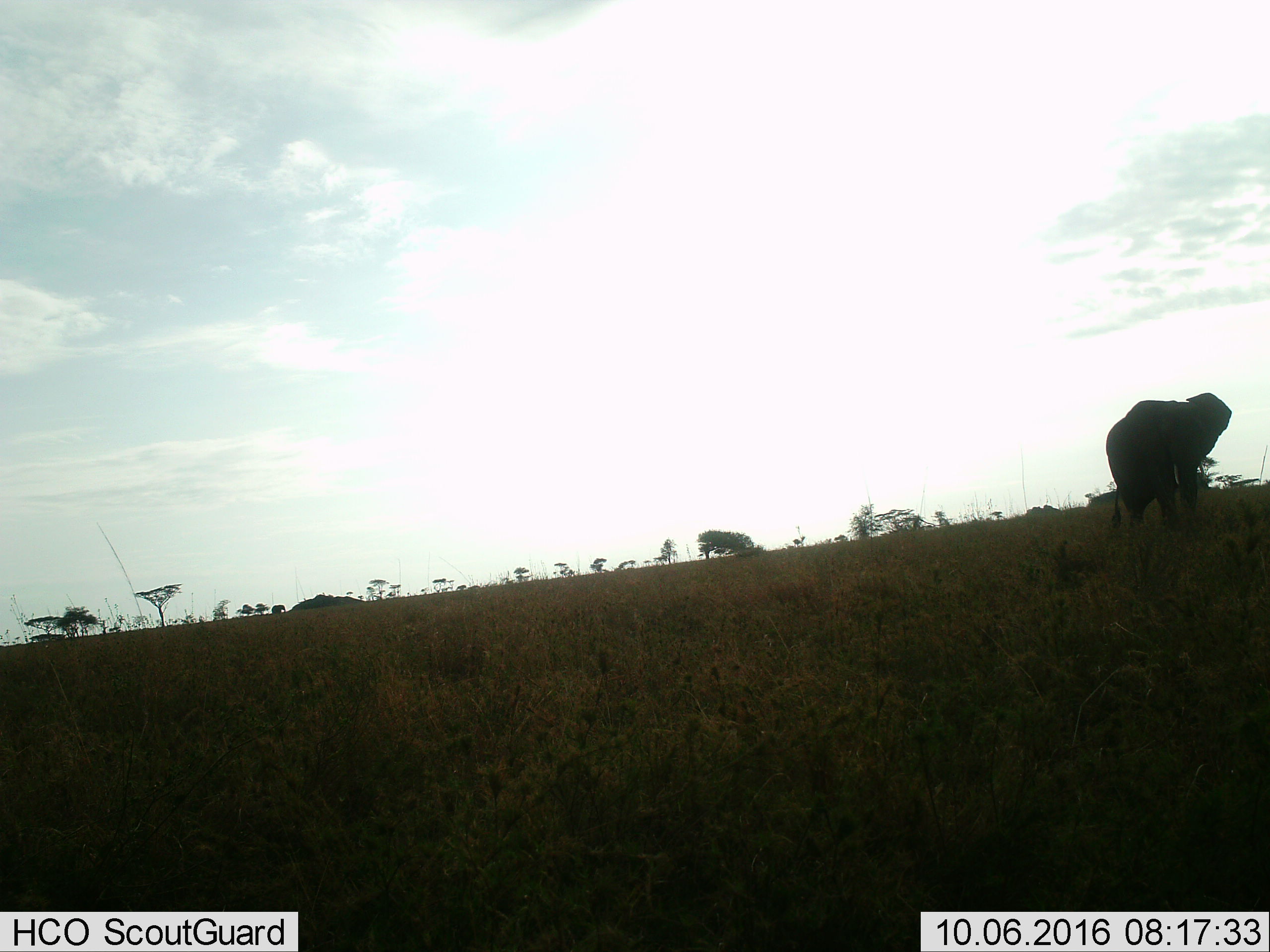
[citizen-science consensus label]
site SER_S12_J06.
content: unidentified animal